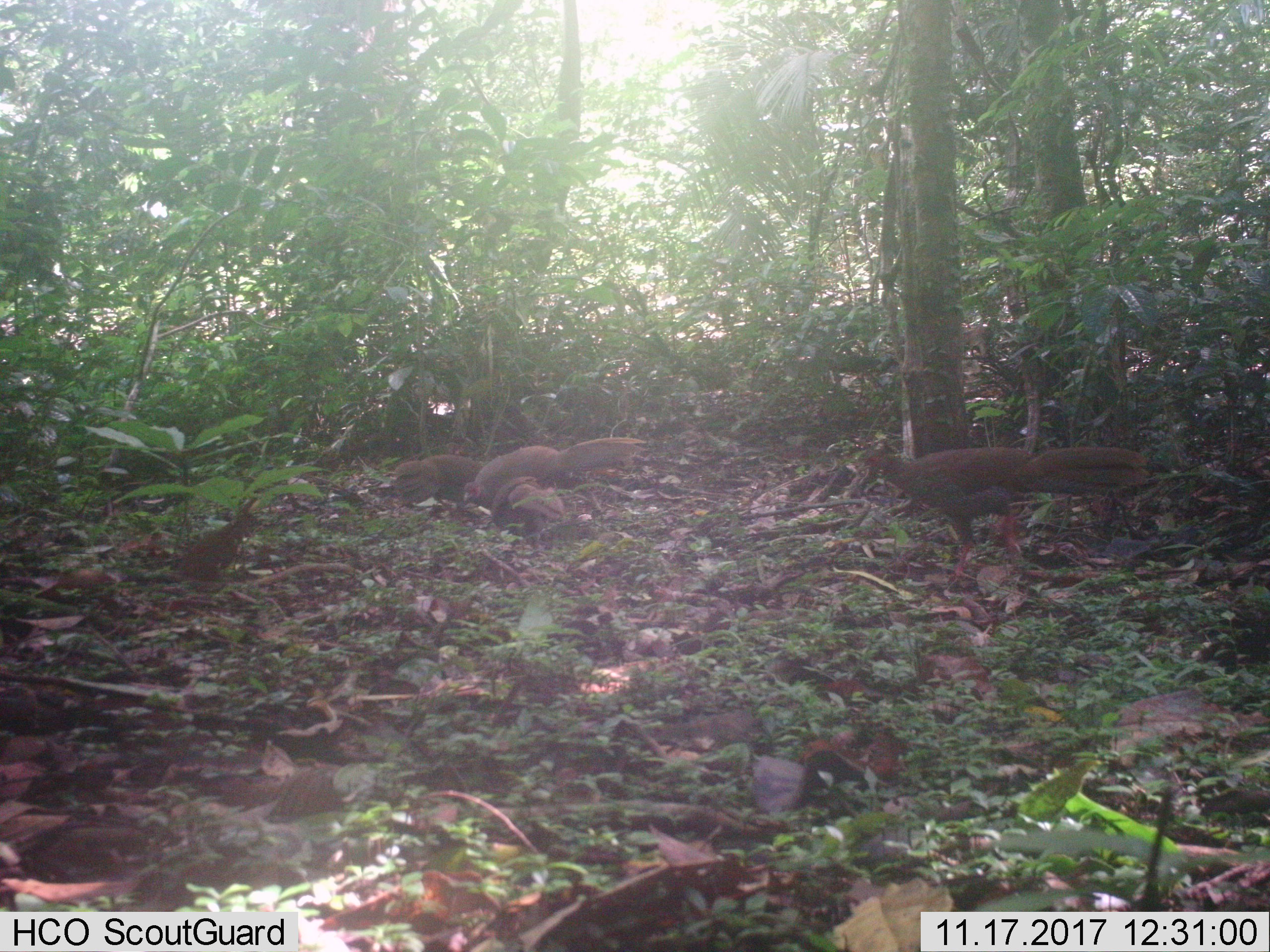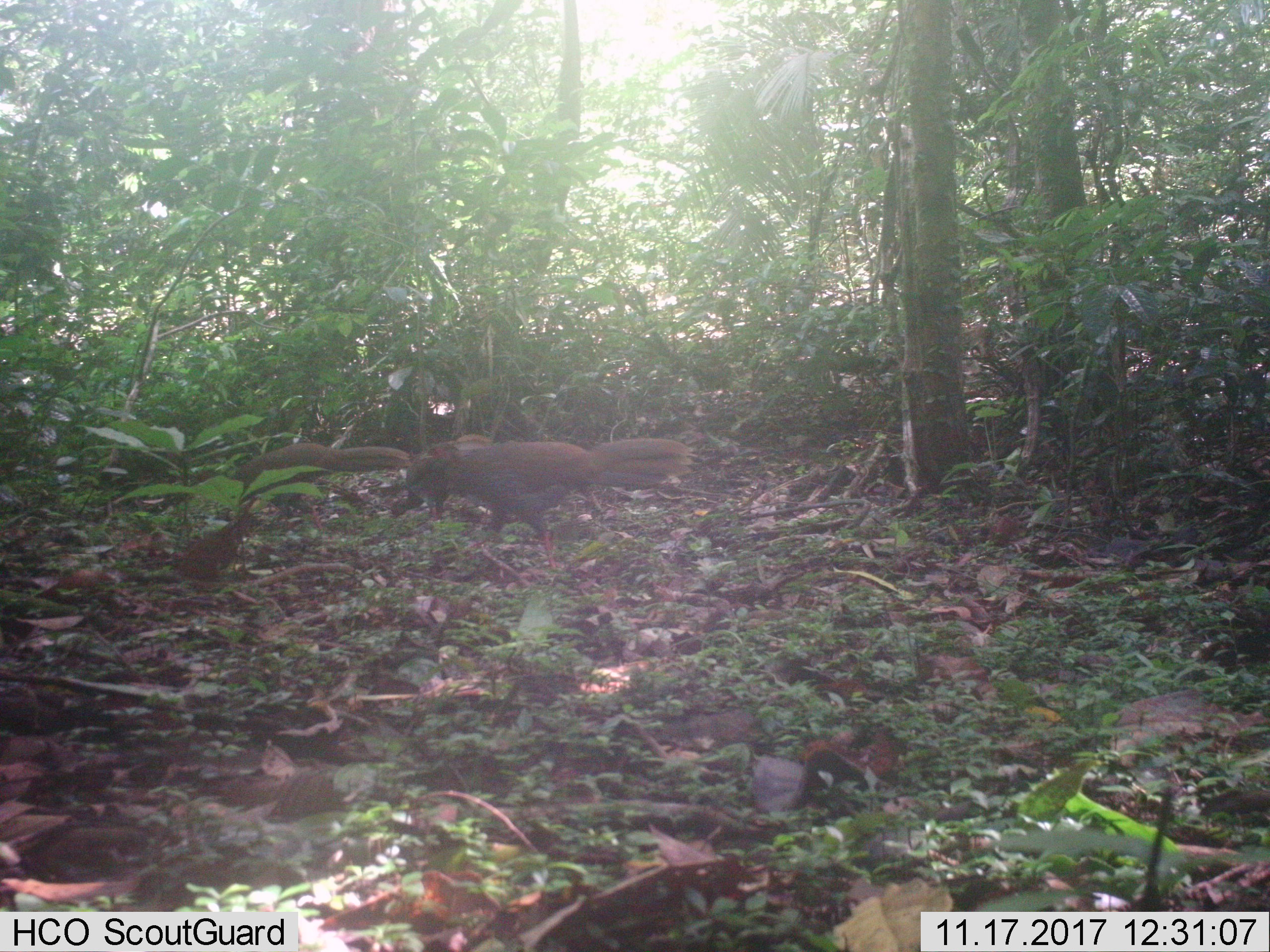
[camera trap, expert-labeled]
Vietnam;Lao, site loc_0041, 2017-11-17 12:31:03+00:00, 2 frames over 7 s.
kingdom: Animalia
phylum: Chordata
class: Aves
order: Galliformes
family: Phasianidae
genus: Lophura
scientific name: Lophura nycthemera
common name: silver pheasant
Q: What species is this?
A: Silver pheasant (Lophura nycthemera).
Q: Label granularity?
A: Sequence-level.